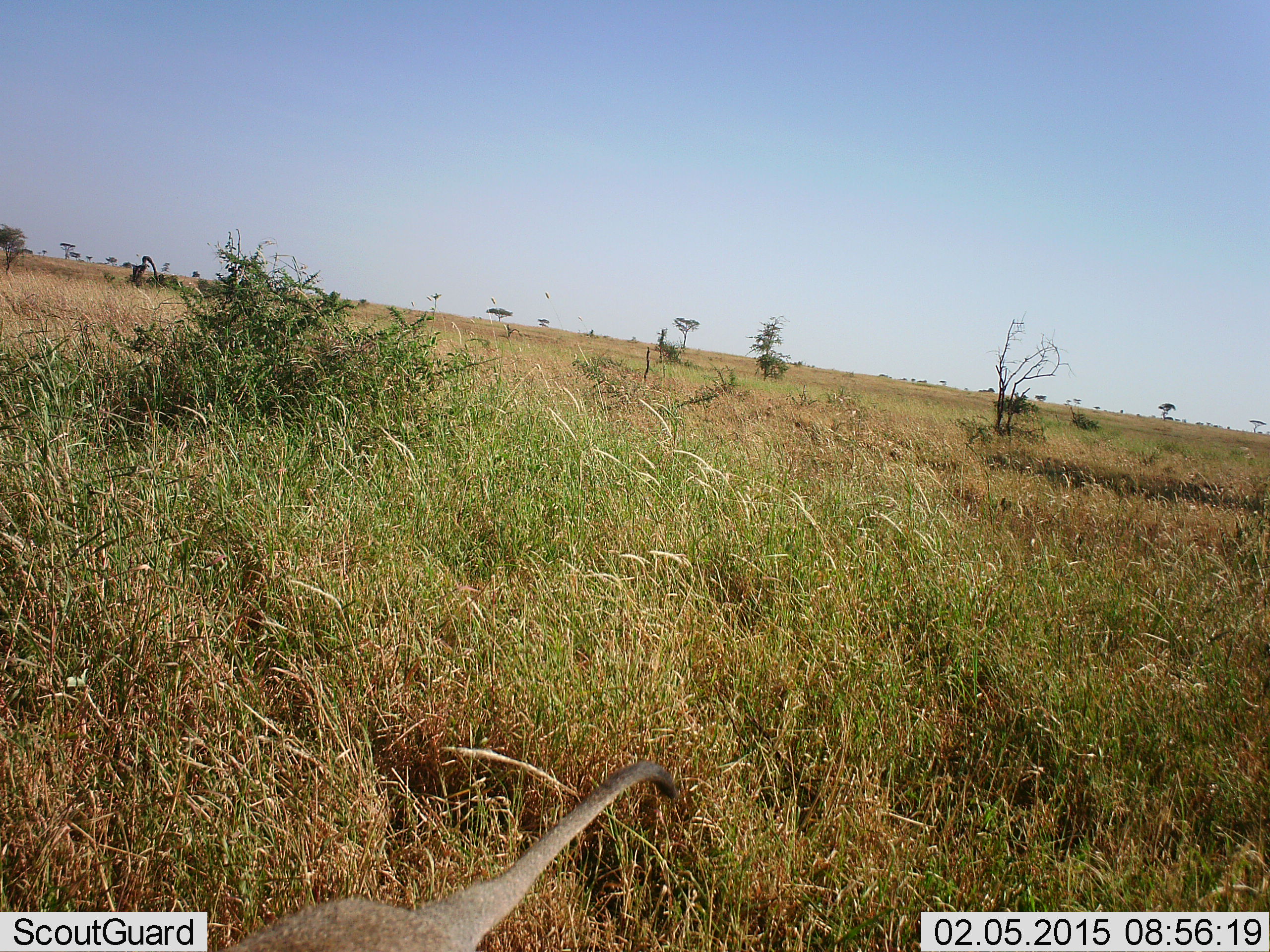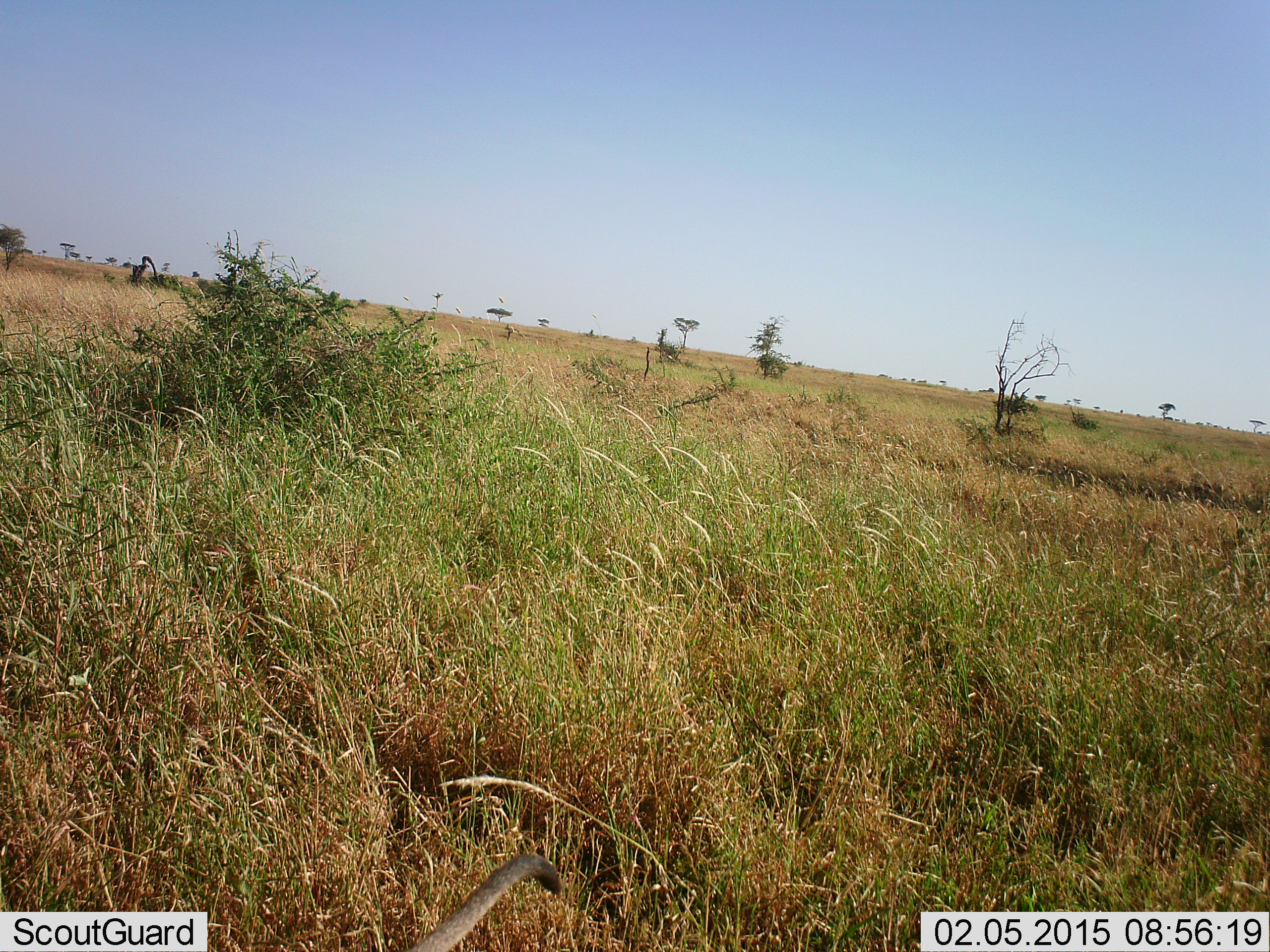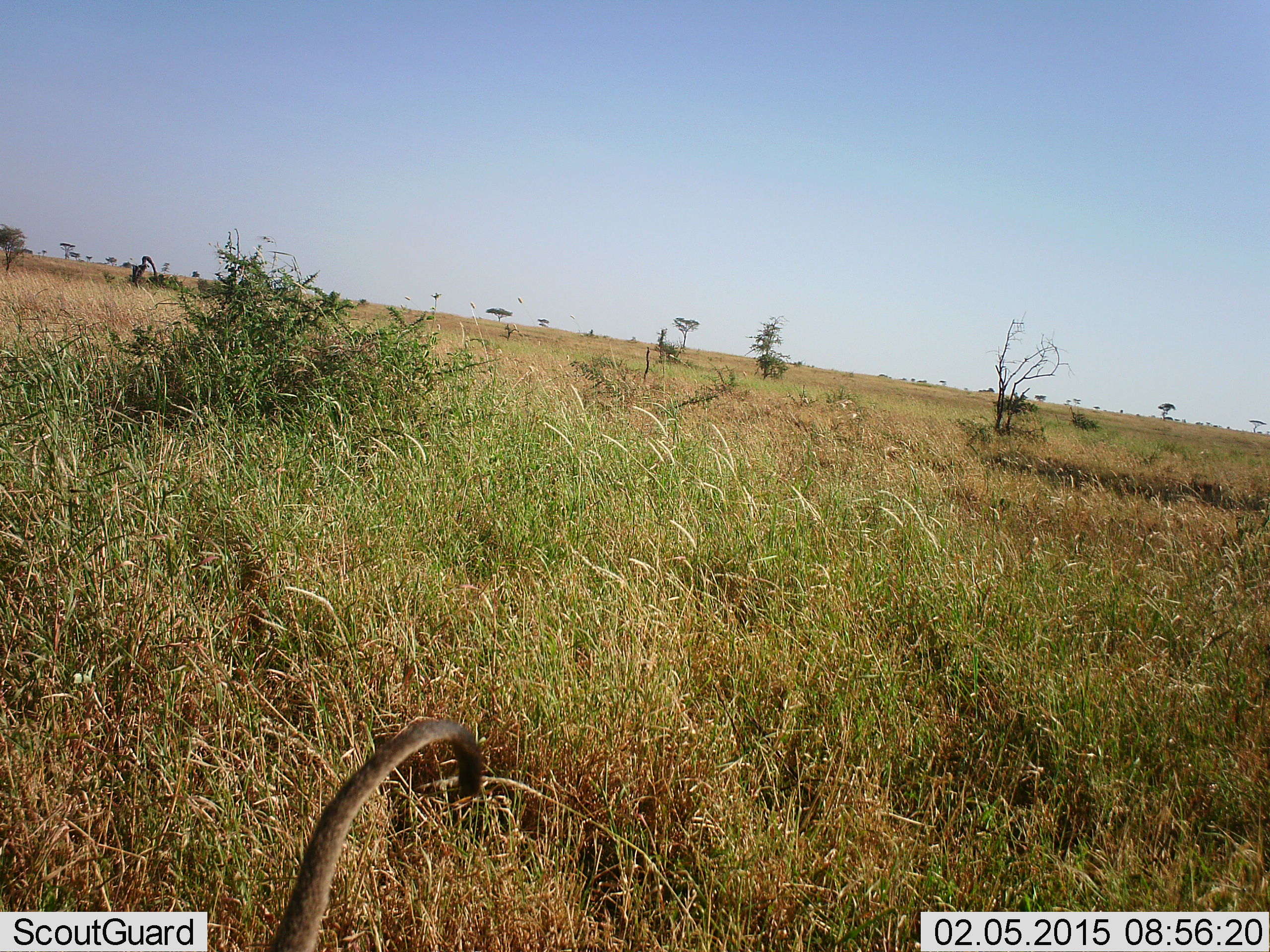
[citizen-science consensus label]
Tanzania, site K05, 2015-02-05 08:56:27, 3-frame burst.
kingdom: Animalia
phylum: Chordata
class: Mammalia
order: Primates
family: Cercopithecidae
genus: Papio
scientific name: Papio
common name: baboon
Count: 1.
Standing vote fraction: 14%.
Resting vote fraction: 0%.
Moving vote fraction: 86%.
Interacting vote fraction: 0%.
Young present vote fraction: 0%.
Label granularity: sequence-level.